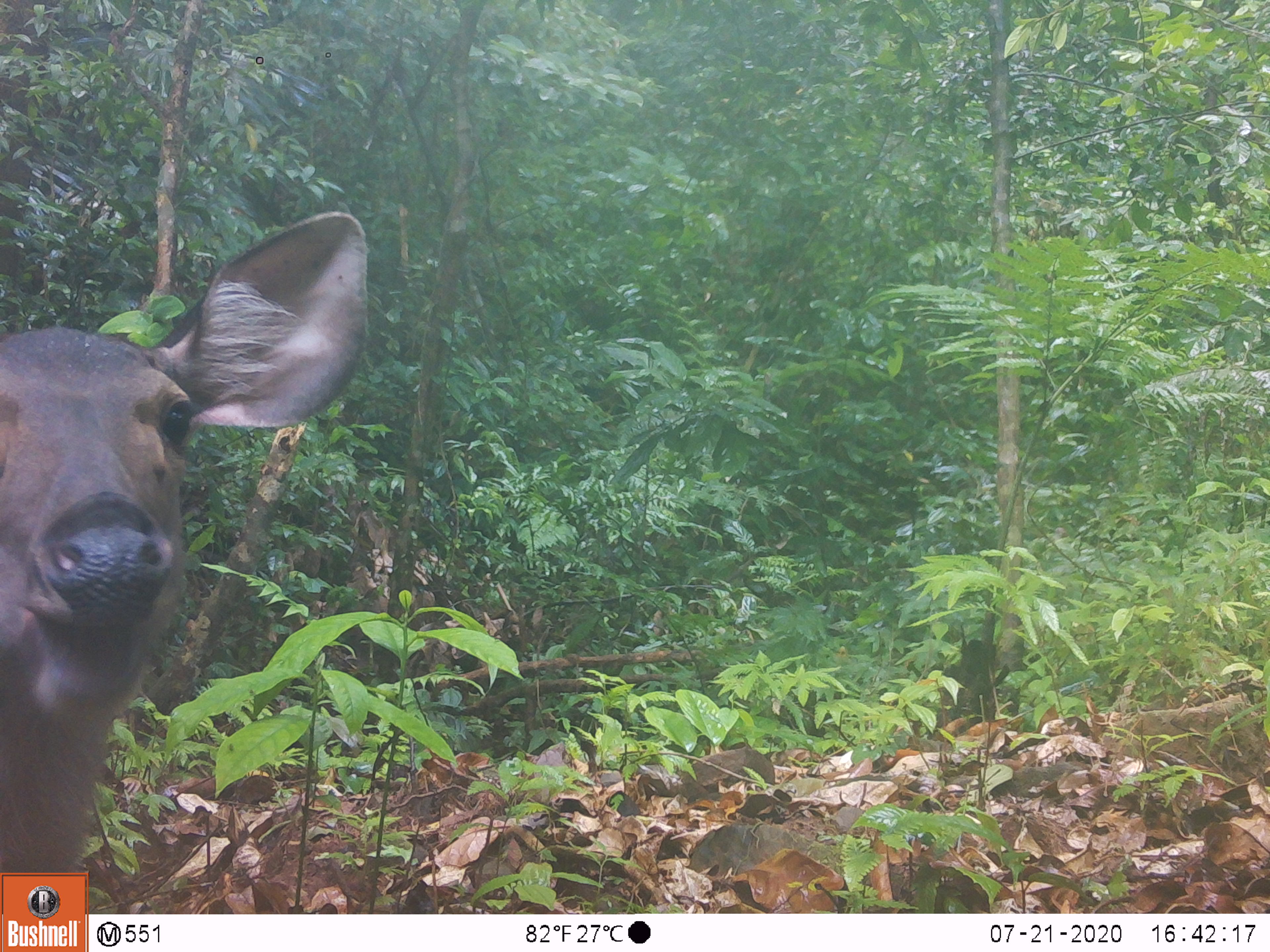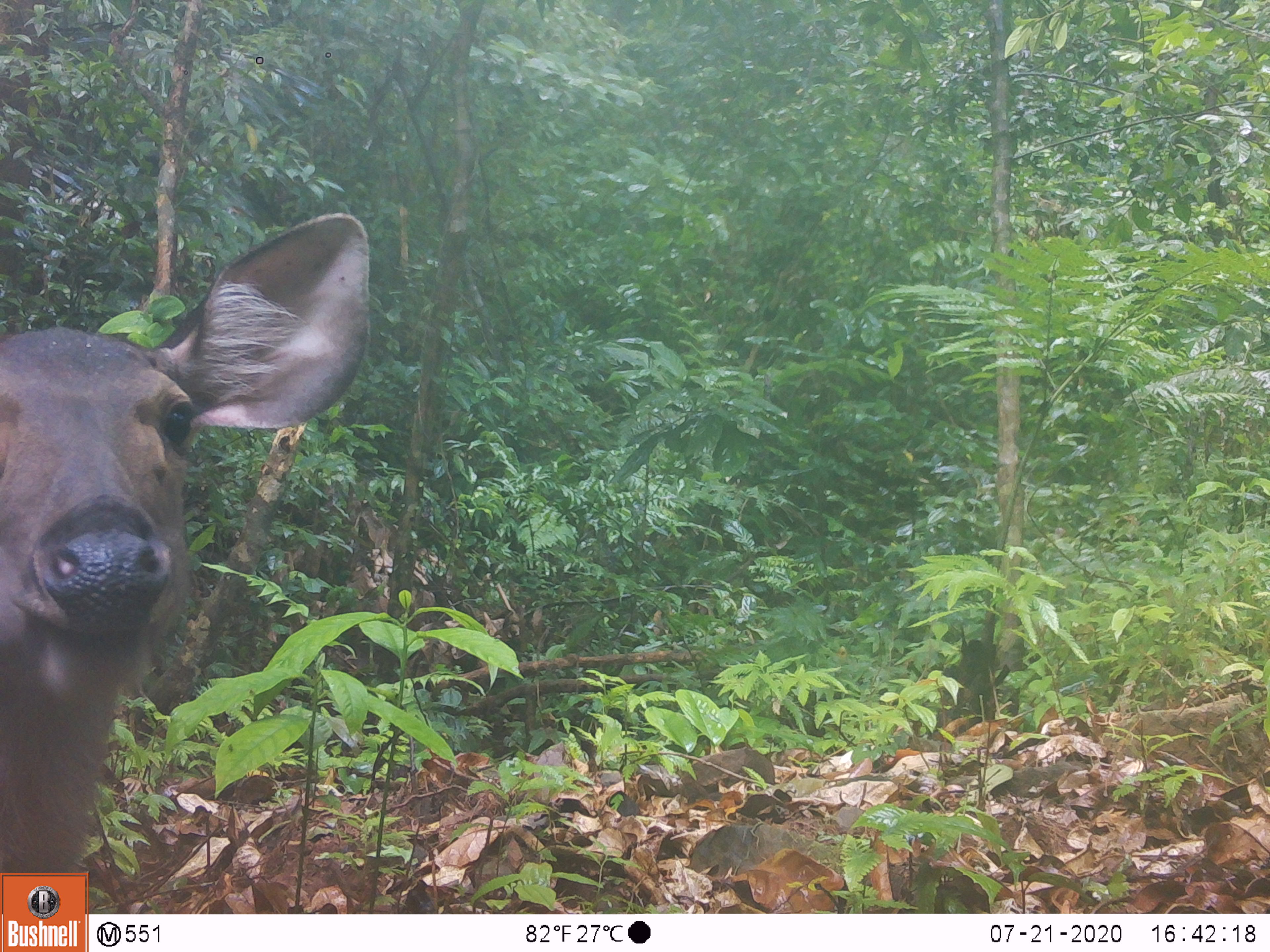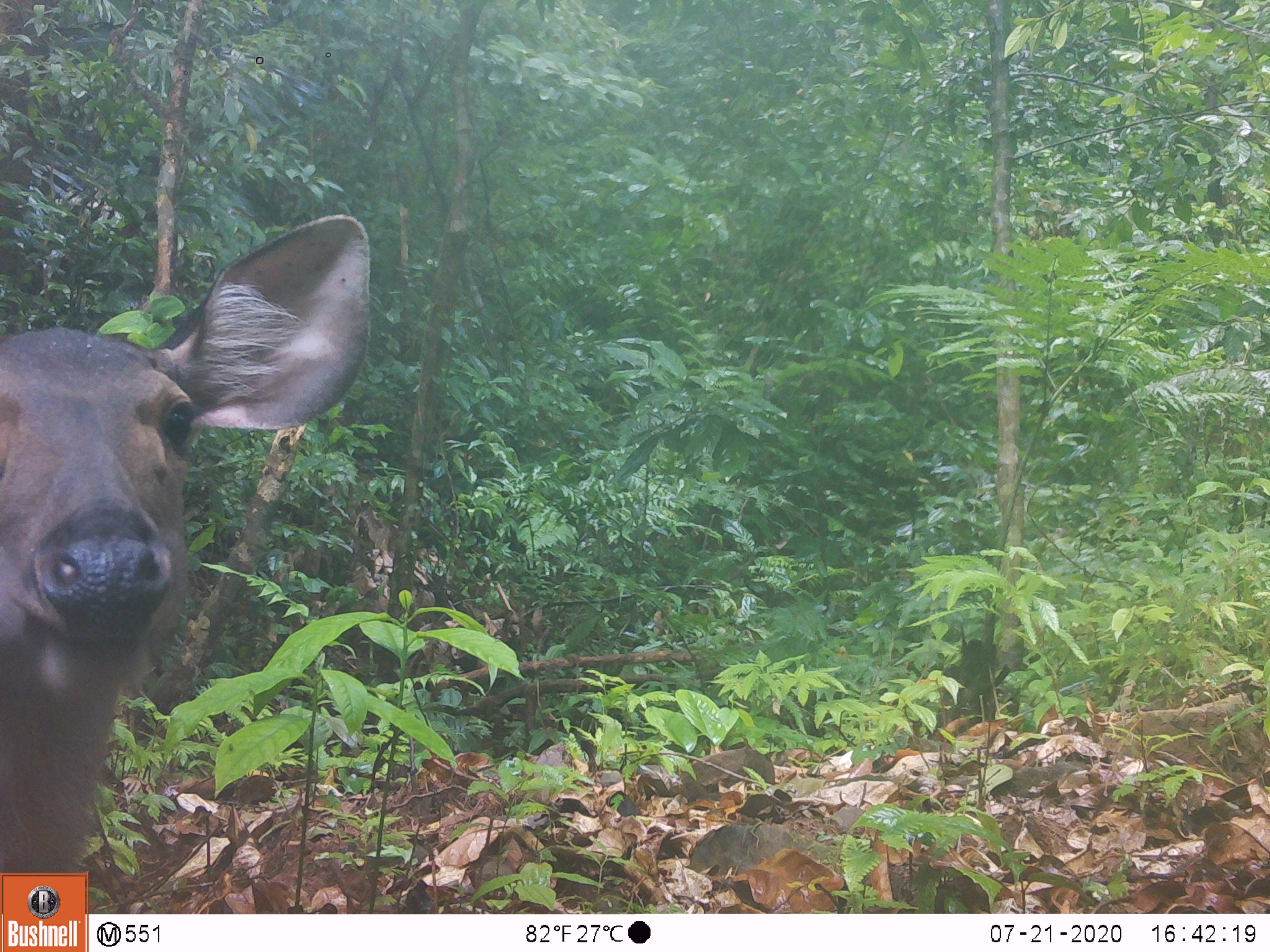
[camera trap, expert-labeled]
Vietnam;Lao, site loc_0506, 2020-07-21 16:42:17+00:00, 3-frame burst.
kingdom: Animalia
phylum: Chordata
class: Mammalia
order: Artiodactyla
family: Cervidae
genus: Rusa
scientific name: Rusa unicolor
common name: sambar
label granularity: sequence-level